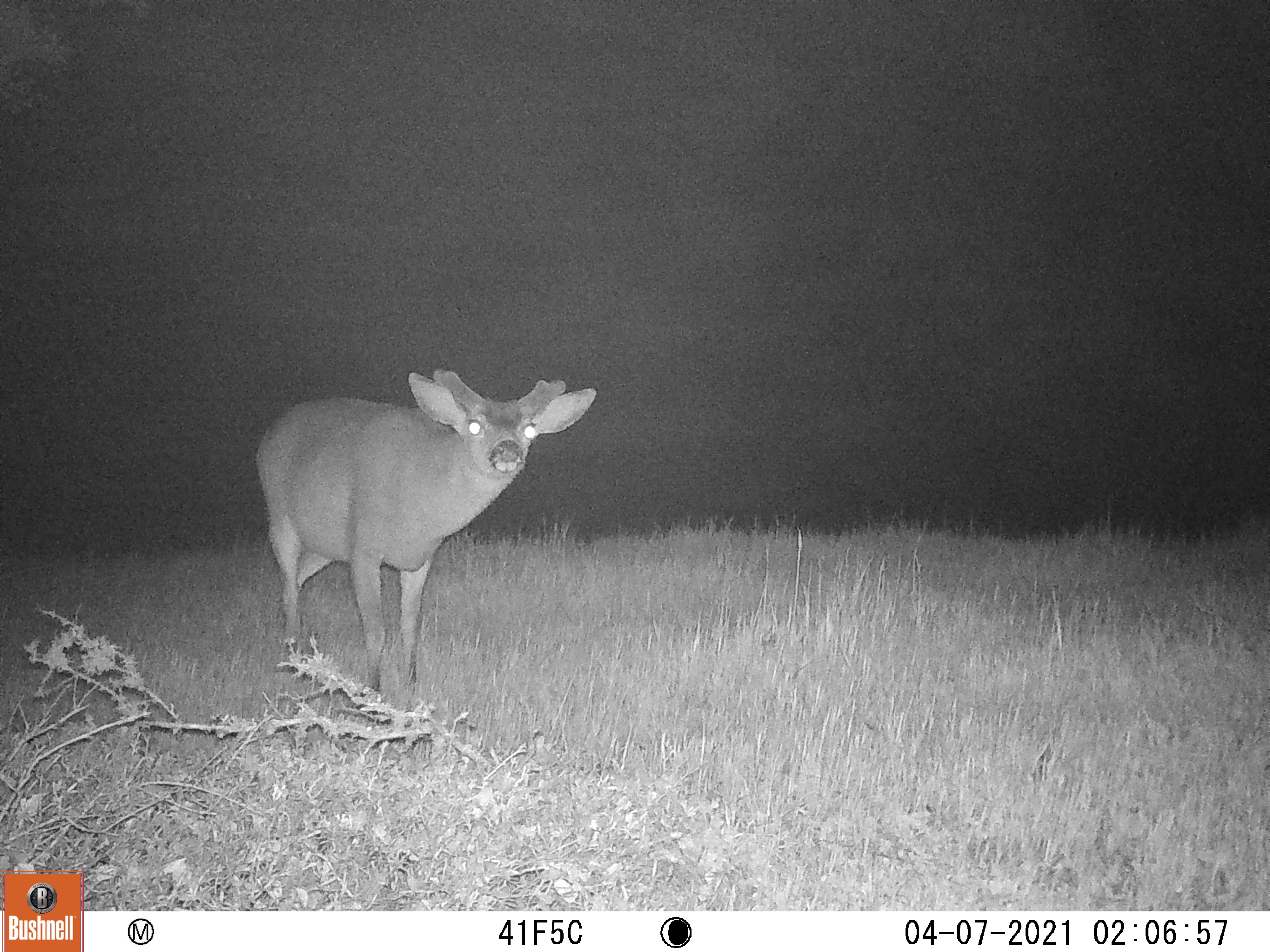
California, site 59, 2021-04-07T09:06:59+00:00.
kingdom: Animalia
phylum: Chordata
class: Mammalia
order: Artiodactyla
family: Cervidae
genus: Odocoileus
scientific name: Odocoileus hemionus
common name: mule deer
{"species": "mule deer (Odocoileus hemionus)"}